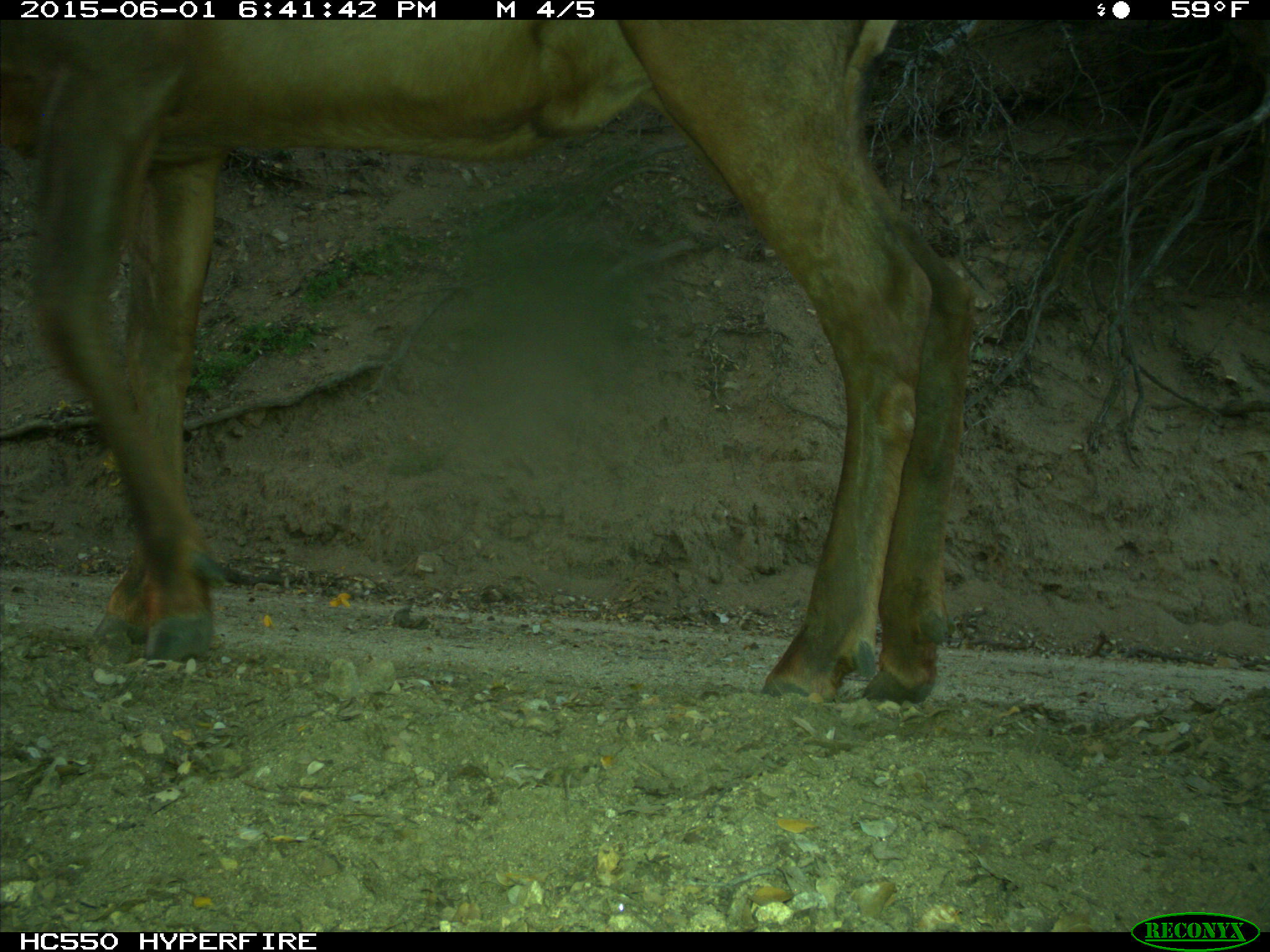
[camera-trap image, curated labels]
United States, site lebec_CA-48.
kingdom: Animalia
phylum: Chordata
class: Mammalia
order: Artiodactyla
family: Cervidae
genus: Cervus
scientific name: Cervus canadensis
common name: elk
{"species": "Cervus canadensis (elk)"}